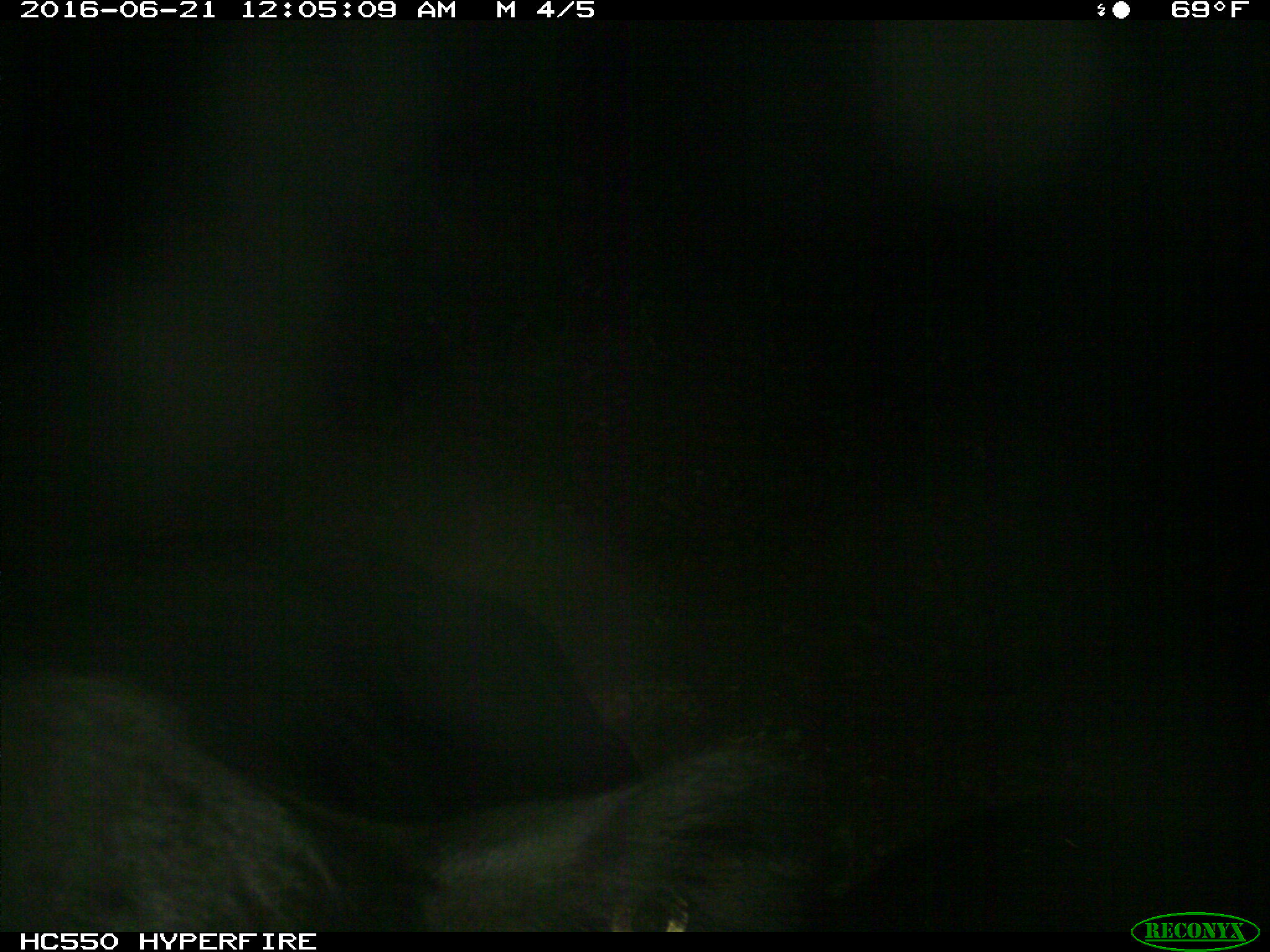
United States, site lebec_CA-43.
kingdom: Animalia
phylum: Chordata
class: Mammalia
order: Artiodactyla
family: Bovidae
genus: Bos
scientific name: Bos taurus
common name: domestic cow